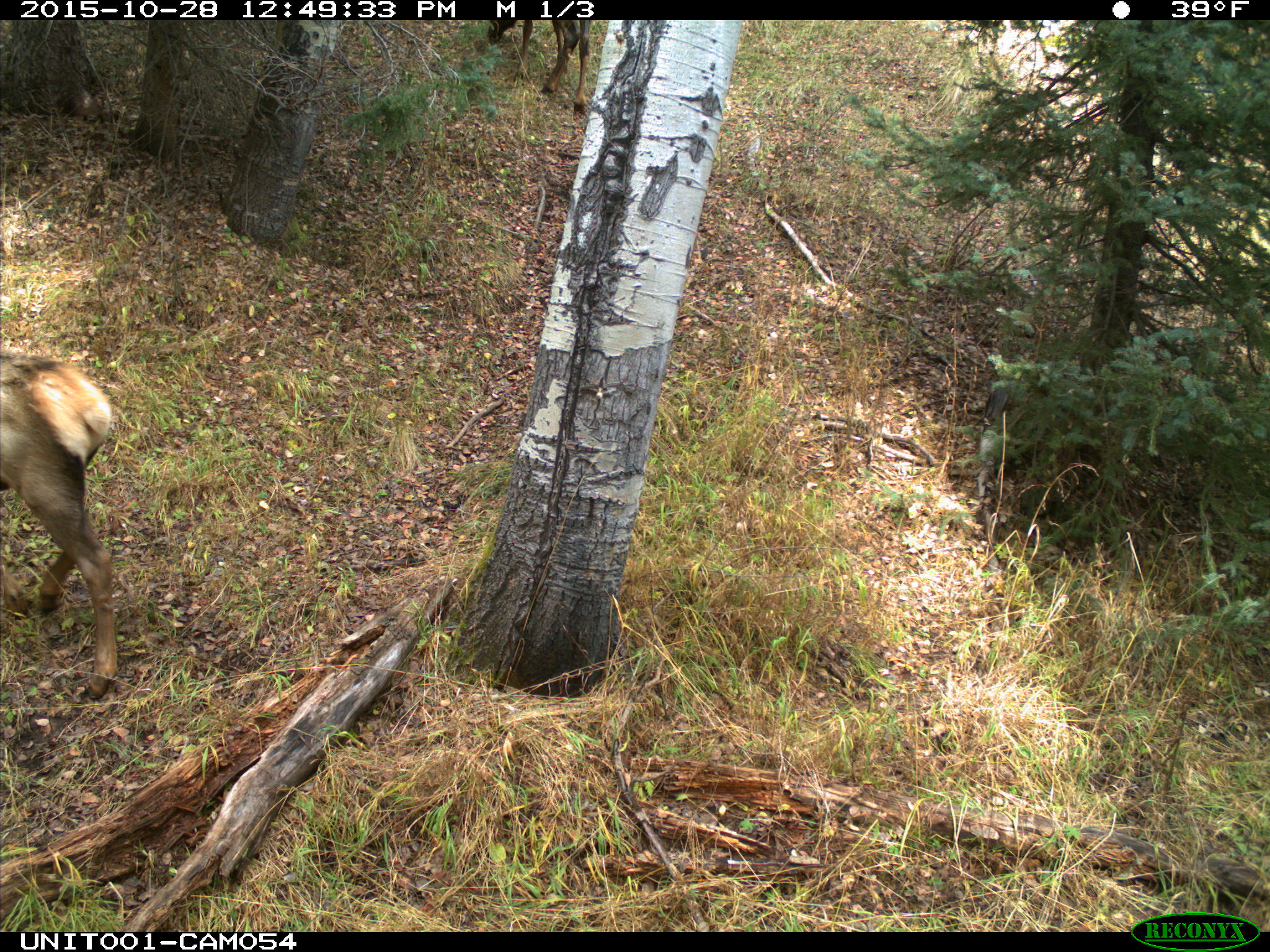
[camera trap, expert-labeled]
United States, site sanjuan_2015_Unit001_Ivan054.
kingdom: Animalia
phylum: Chordata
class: Mammalia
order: Artiodactyla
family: Cervidae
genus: Cervus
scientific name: Cervus elaphus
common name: red deer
Cervus elaphus (red deer).